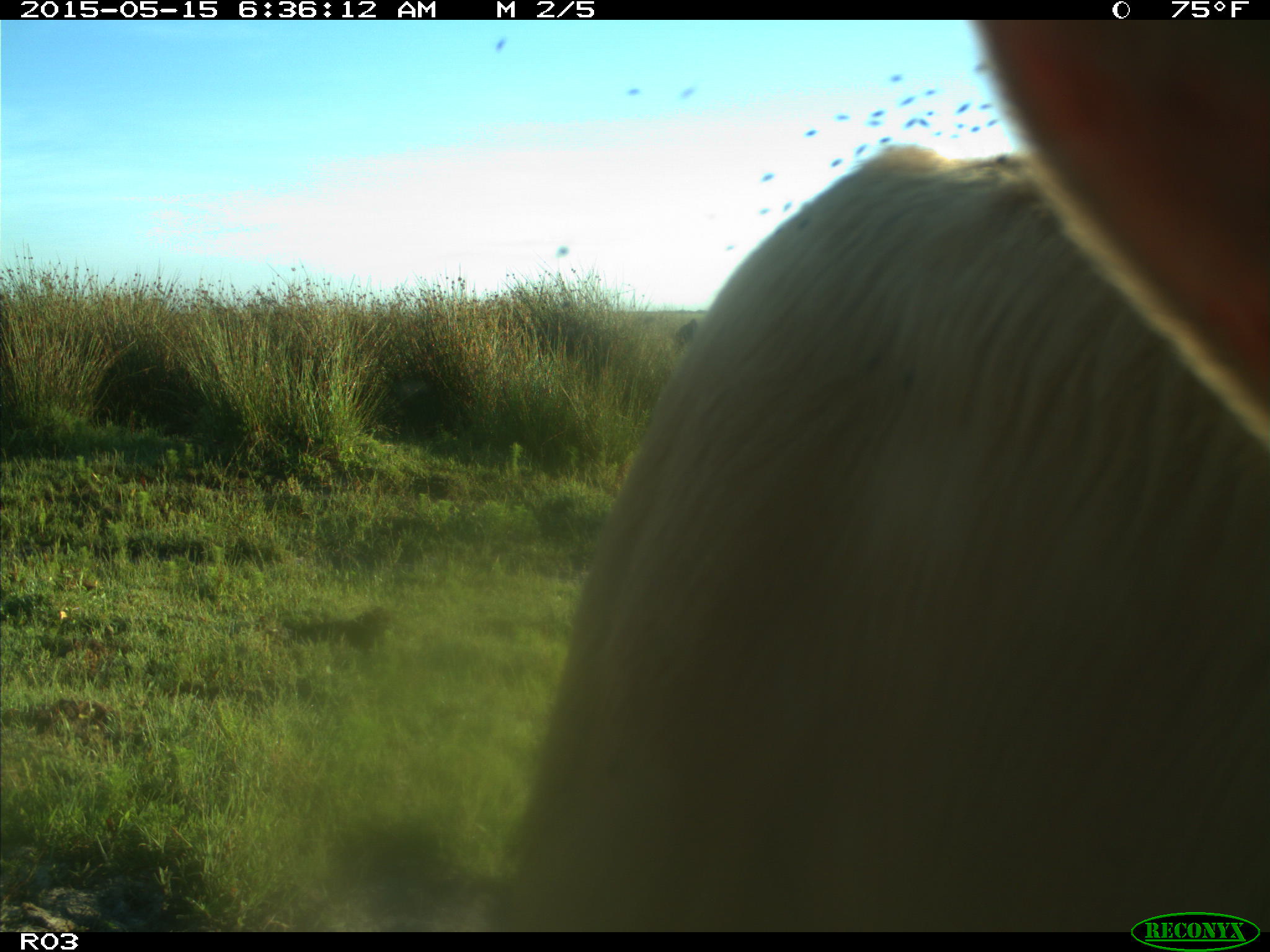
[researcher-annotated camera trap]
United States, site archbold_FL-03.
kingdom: Animalia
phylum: Chordata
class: Mammalia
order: Artiodactyla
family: Bovidae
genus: Bos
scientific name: Bos taurus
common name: domestic cow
Bos taurus (domestic cow).